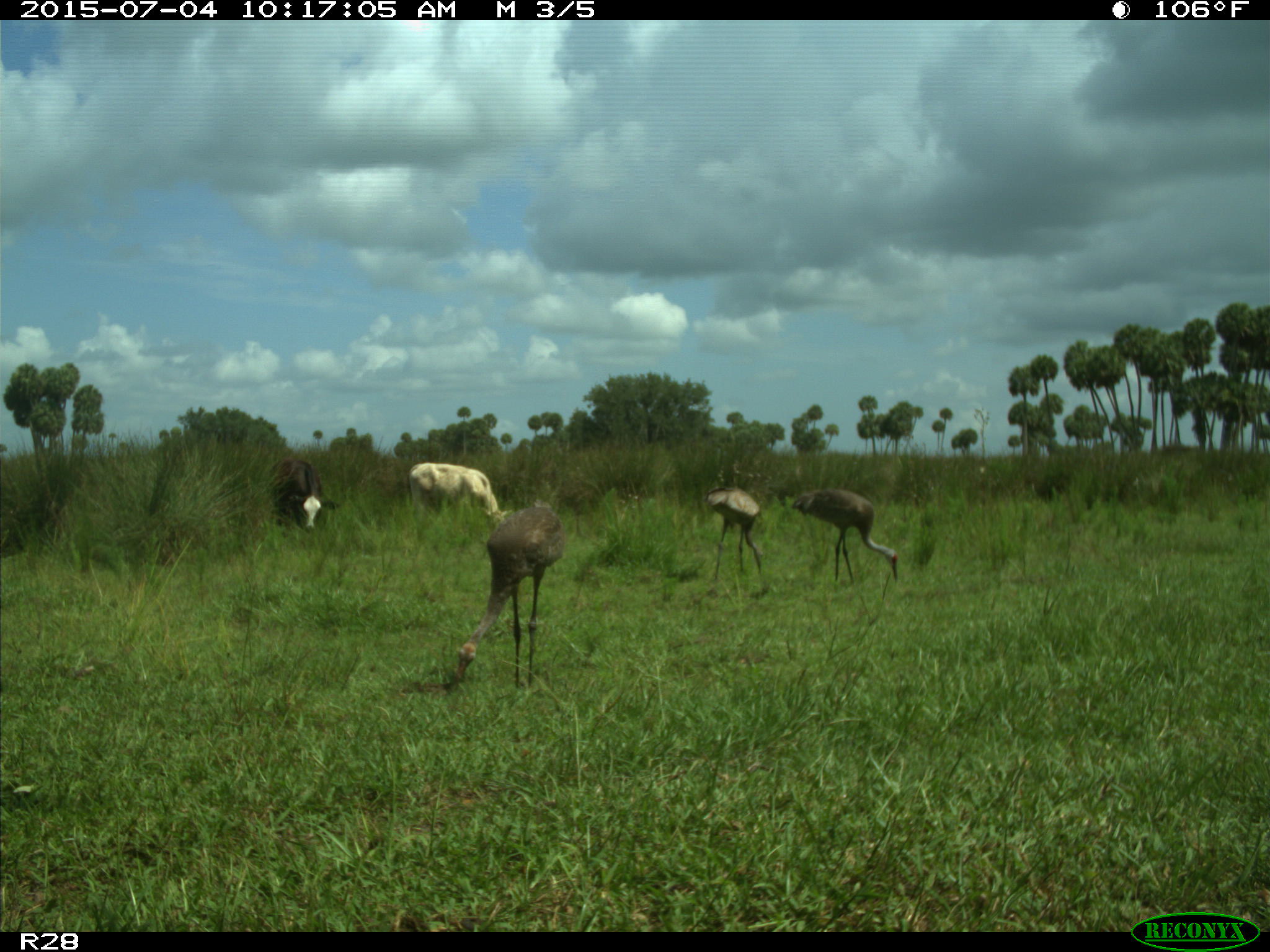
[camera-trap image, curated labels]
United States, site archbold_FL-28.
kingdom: Animalia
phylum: Chordata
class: Mammalia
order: Artiodactyla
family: Bovidae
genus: Bos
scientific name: Bos taurus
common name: domestic cow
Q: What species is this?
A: Bos taurus (domestic cow).